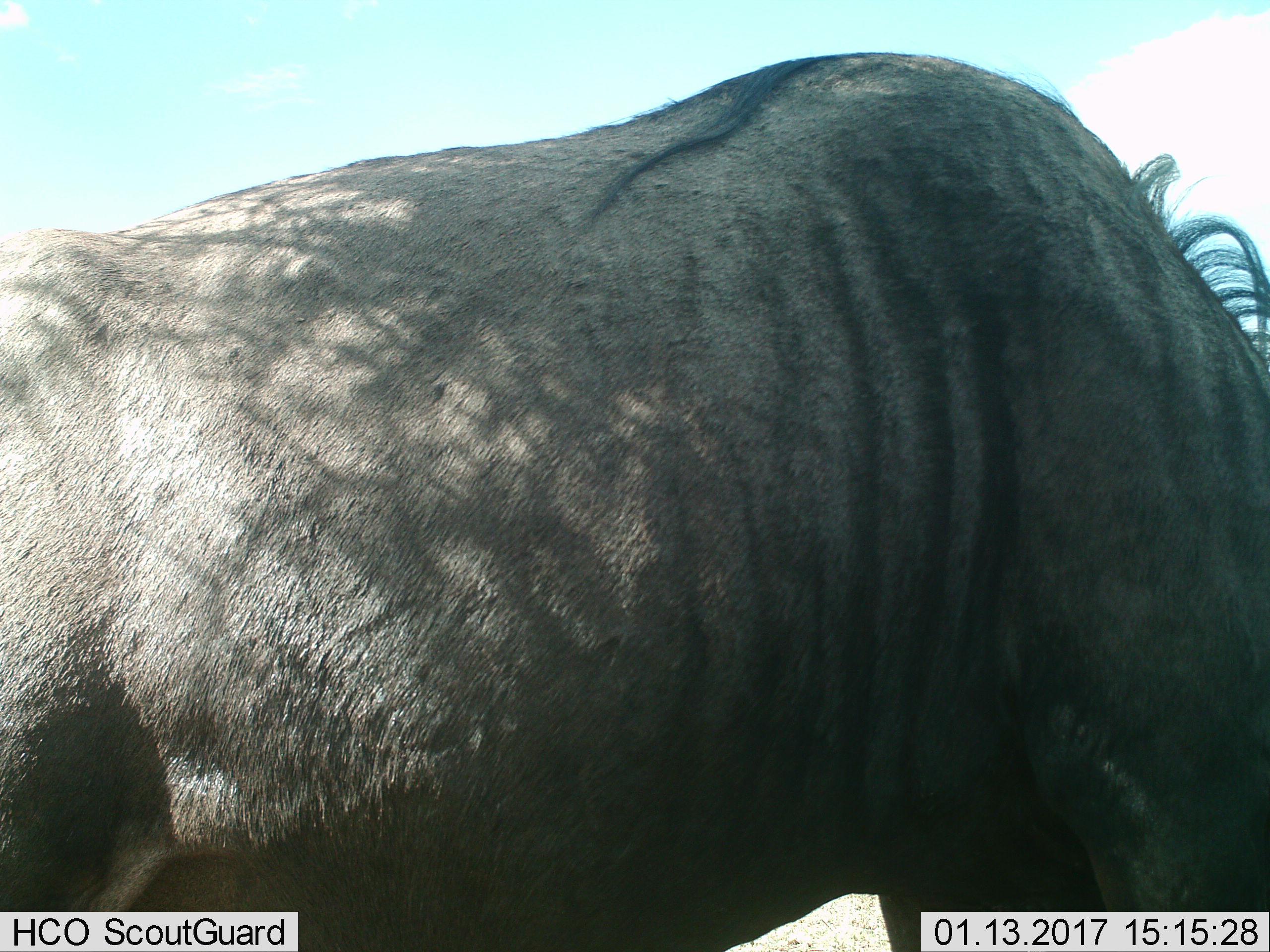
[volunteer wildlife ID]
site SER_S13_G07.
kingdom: Animalia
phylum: Chordata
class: Mammalia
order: Artiodactyla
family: Bovidae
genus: Connochaetes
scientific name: Connochaetes taurinus taurinus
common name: blue wildebeest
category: wildebeestblue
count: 1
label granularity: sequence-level